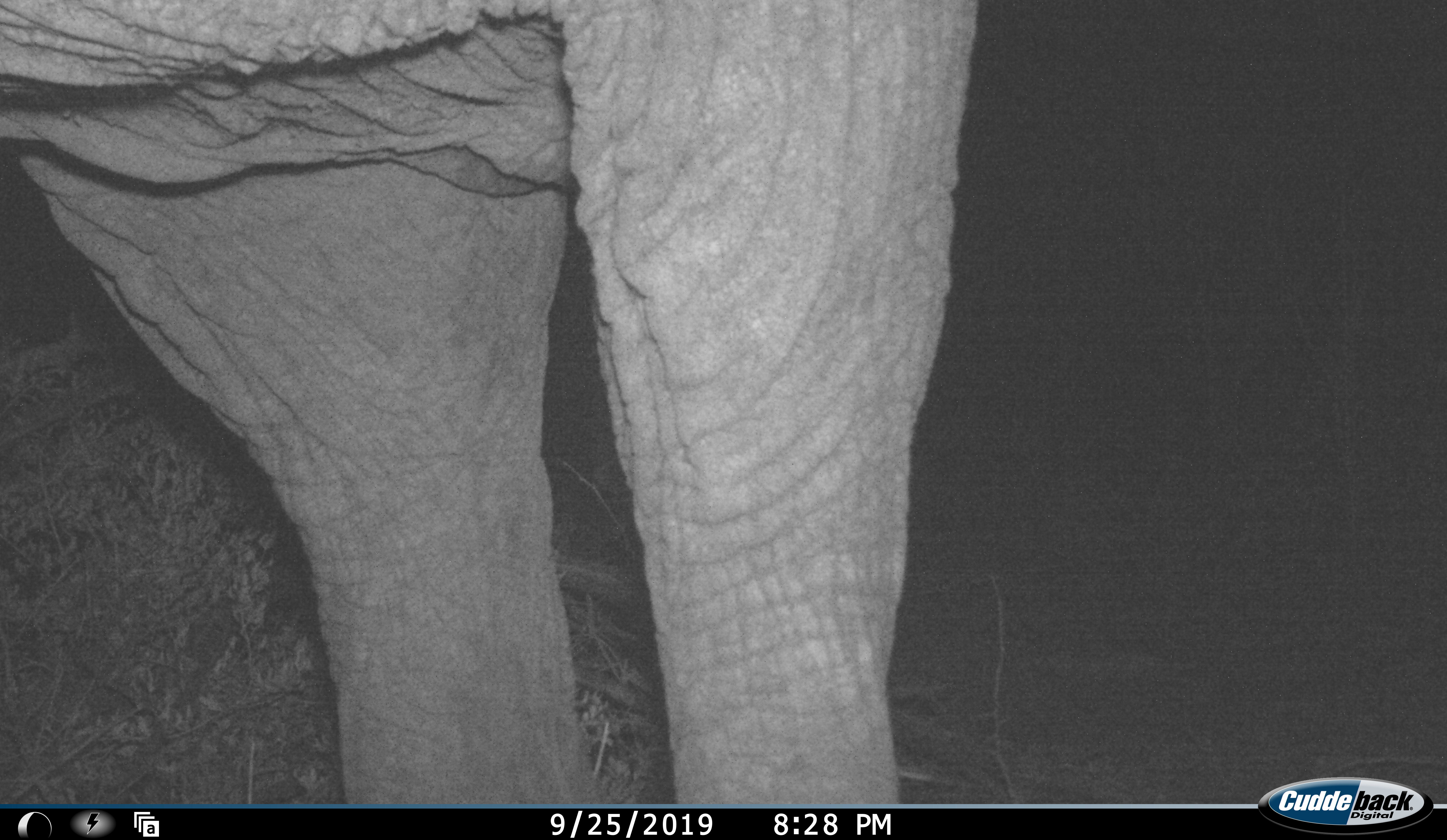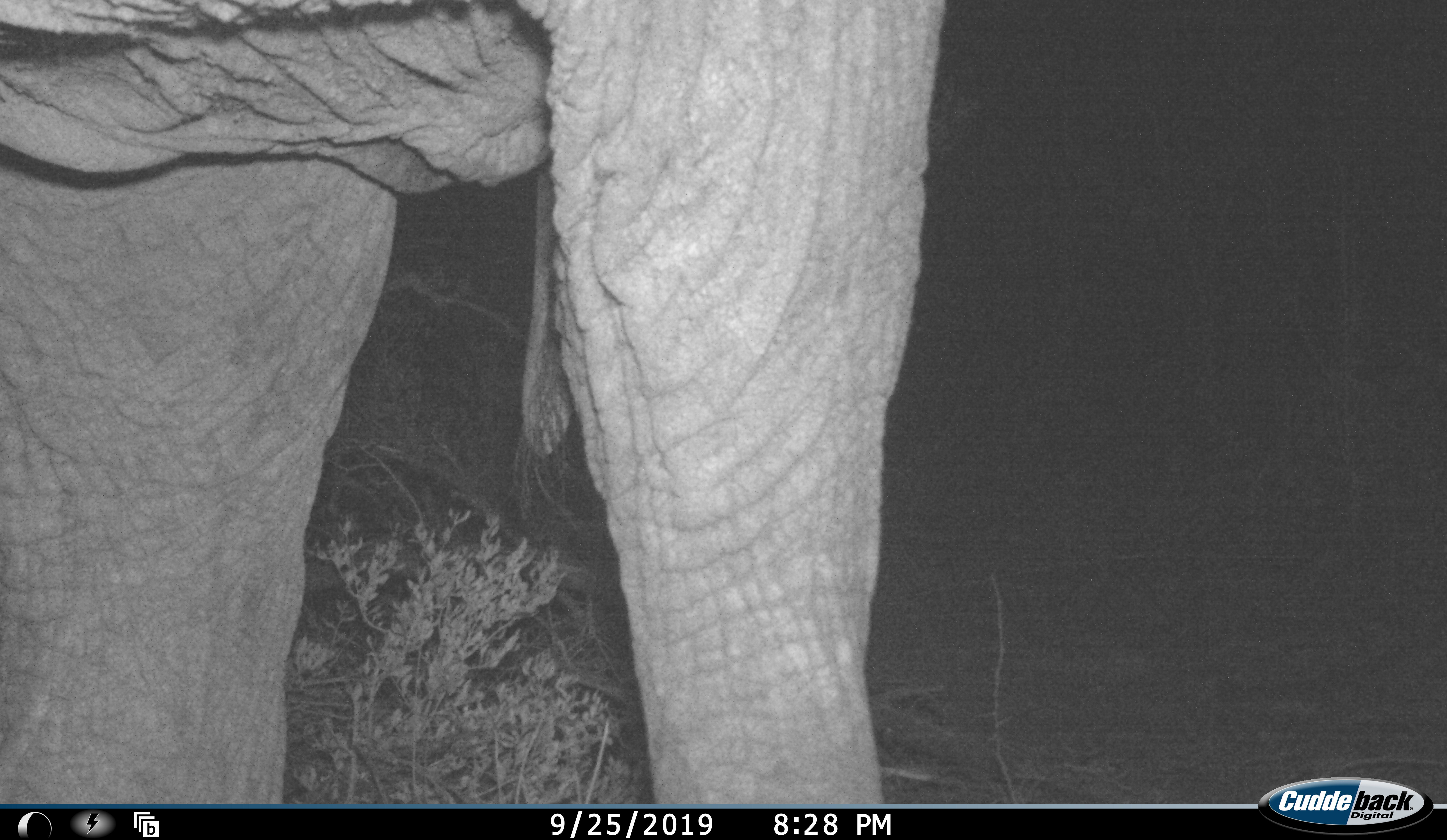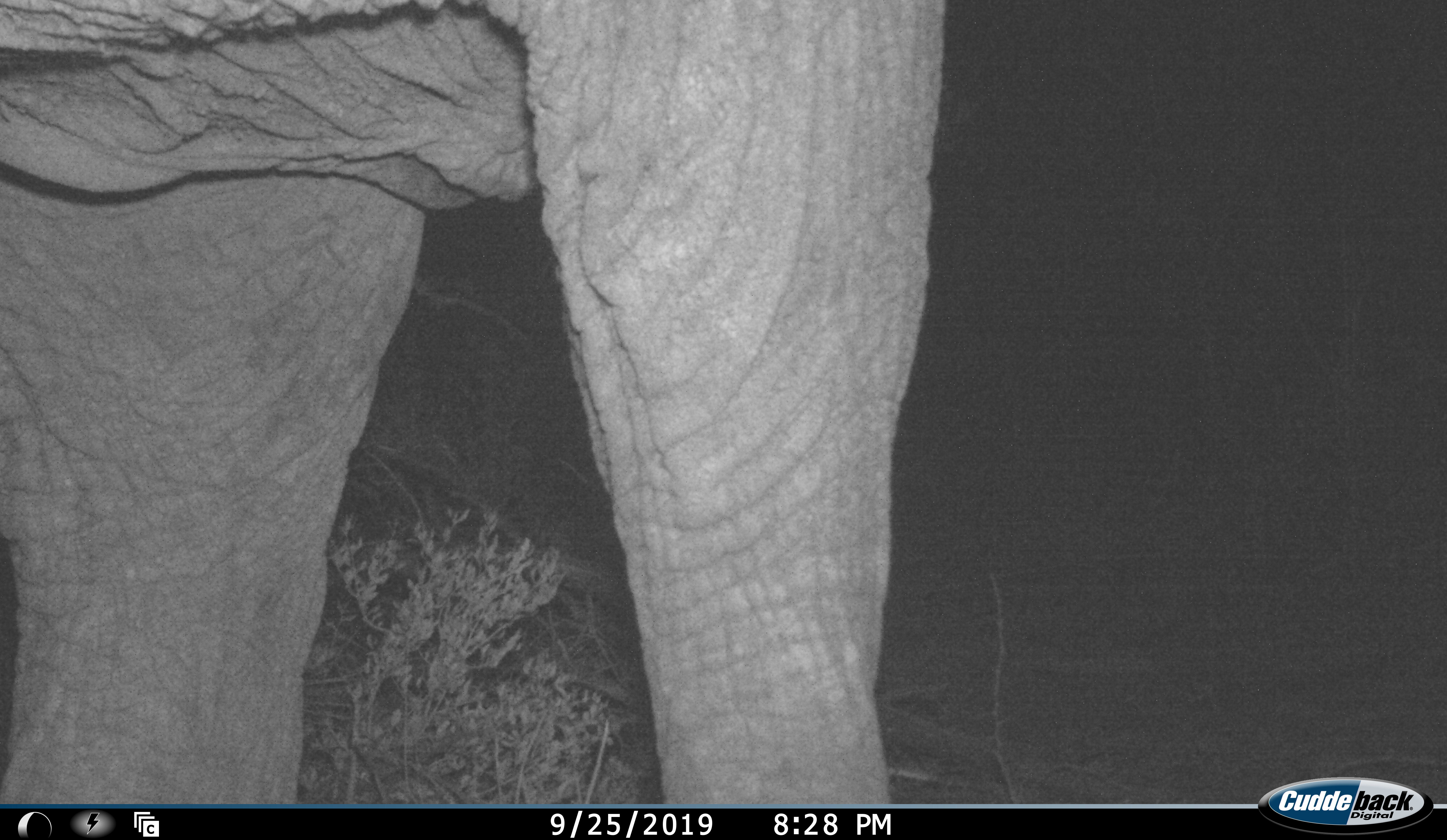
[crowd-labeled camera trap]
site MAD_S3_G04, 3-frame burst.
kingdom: Animalia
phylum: Chordata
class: Mammalia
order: Proboscidea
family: Elephantidae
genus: Loxodonta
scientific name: Loxodonta africana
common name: african bush elephant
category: elephant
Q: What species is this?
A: Elephant (african bush elephant) (Loxodonta africana).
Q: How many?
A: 1.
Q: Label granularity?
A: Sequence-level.